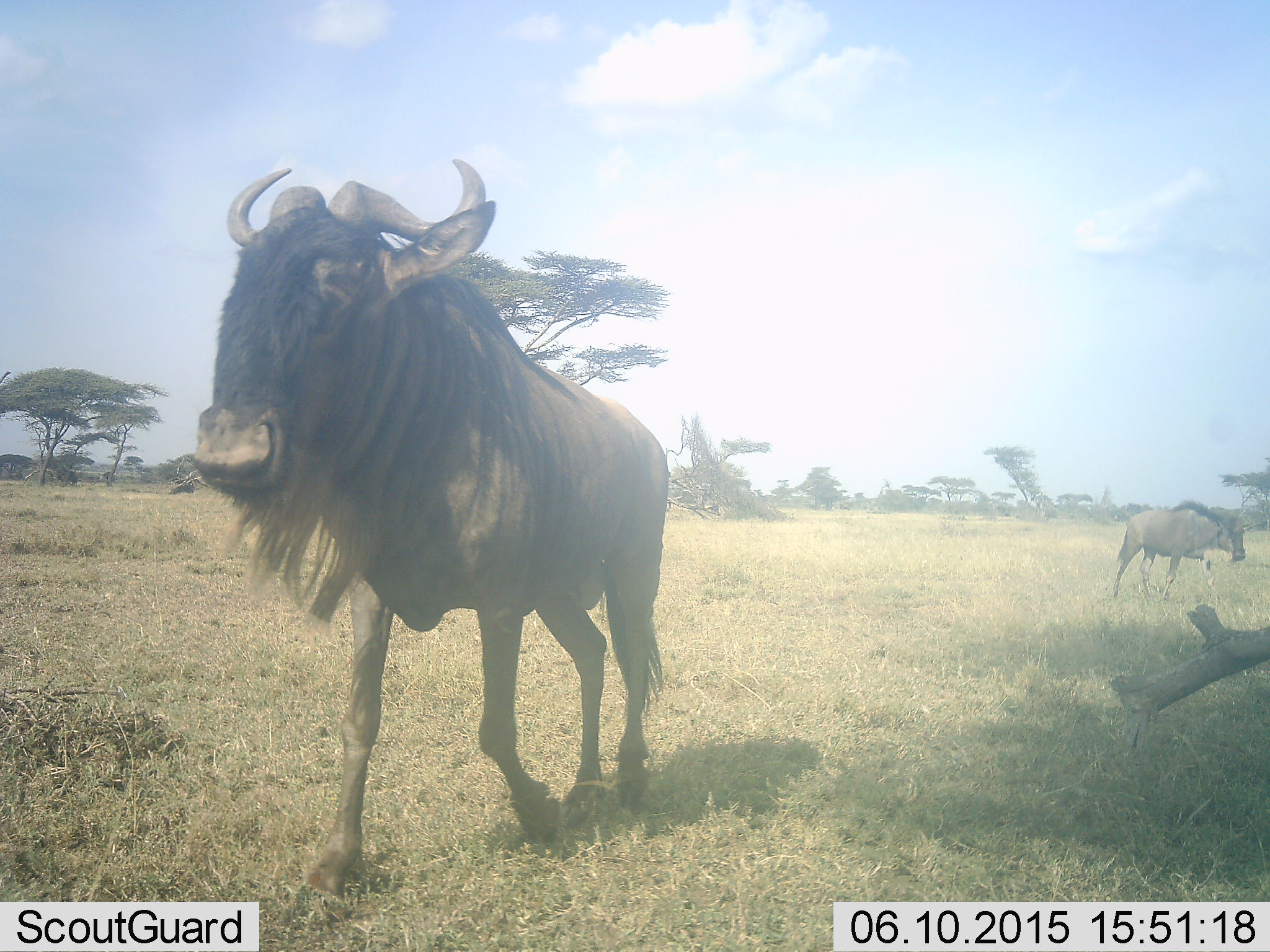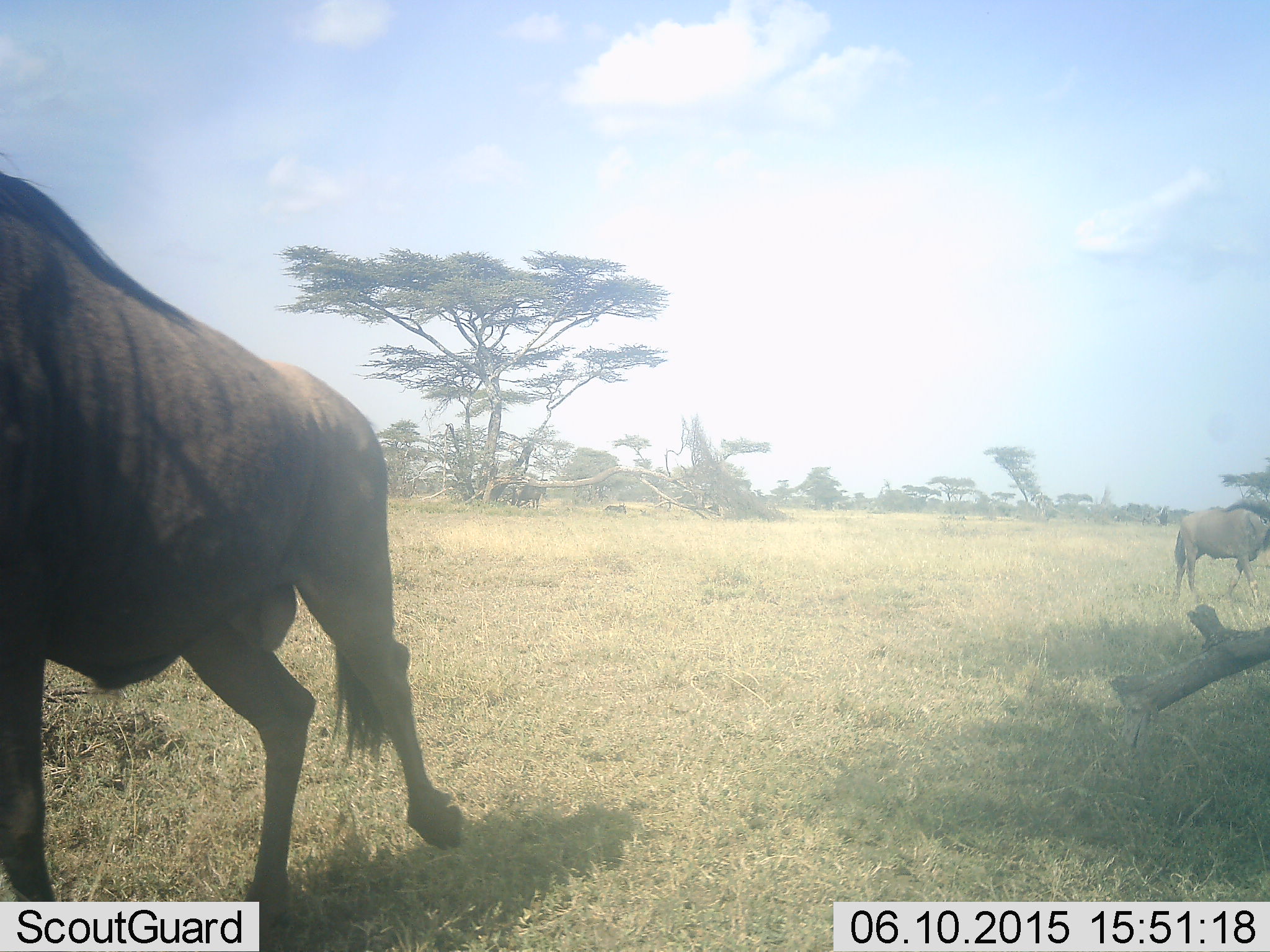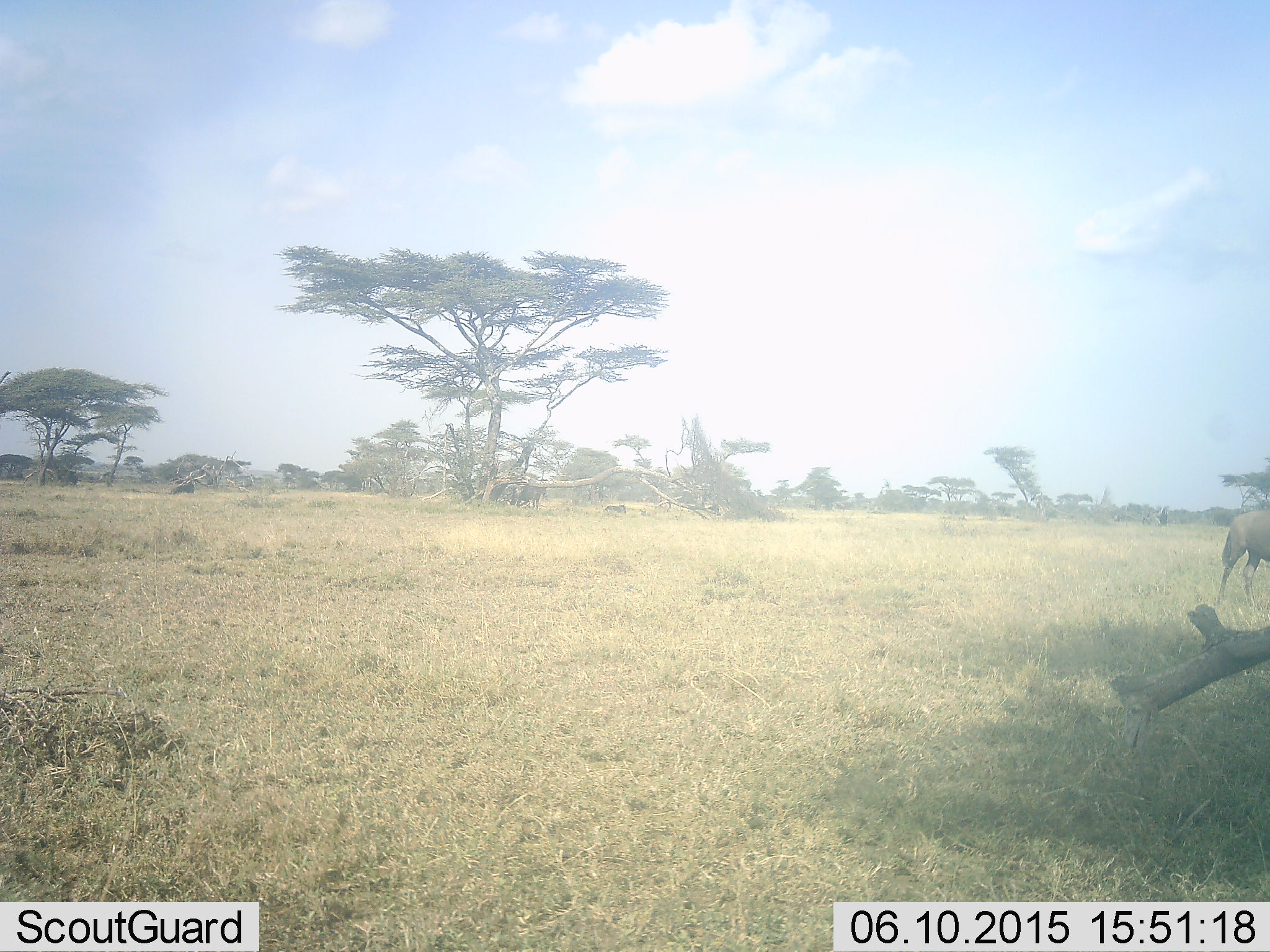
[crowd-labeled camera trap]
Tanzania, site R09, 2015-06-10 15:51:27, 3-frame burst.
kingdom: Animalia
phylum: Chordata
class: Mammalia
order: Artiodactyla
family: Bovidae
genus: Connochaetes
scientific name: Connochaetes taurinus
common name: blue wildebeest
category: wildebeest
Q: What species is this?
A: Wildebeest (blue wildebeest) (Connochaetes taurinus).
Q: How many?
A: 2.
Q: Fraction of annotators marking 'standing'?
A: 20%.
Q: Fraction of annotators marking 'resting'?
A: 0%.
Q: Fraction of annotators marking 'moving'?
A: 100%.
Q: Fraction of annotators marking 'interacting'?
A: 0%.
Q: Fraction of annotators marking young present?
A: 0%.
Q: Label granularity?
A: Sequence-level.